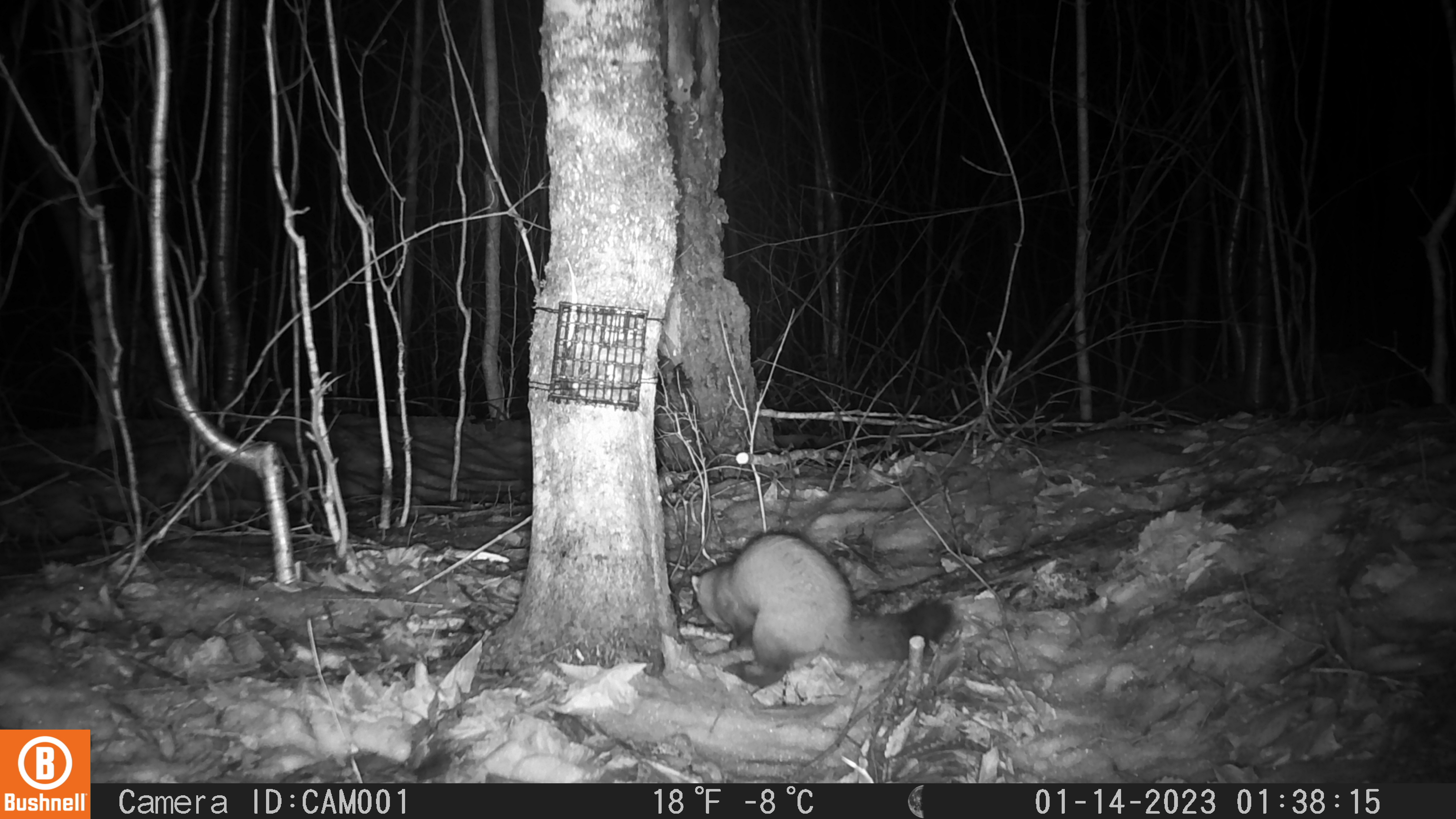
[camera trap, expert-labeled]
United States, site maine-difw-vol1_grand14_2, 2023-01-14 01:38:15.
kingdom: Animalia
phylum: Chordata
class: Mammalia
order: Carnivora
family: Mustelidae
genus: Martes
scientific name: Martes americana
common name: american marten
American marten (Martes americana).